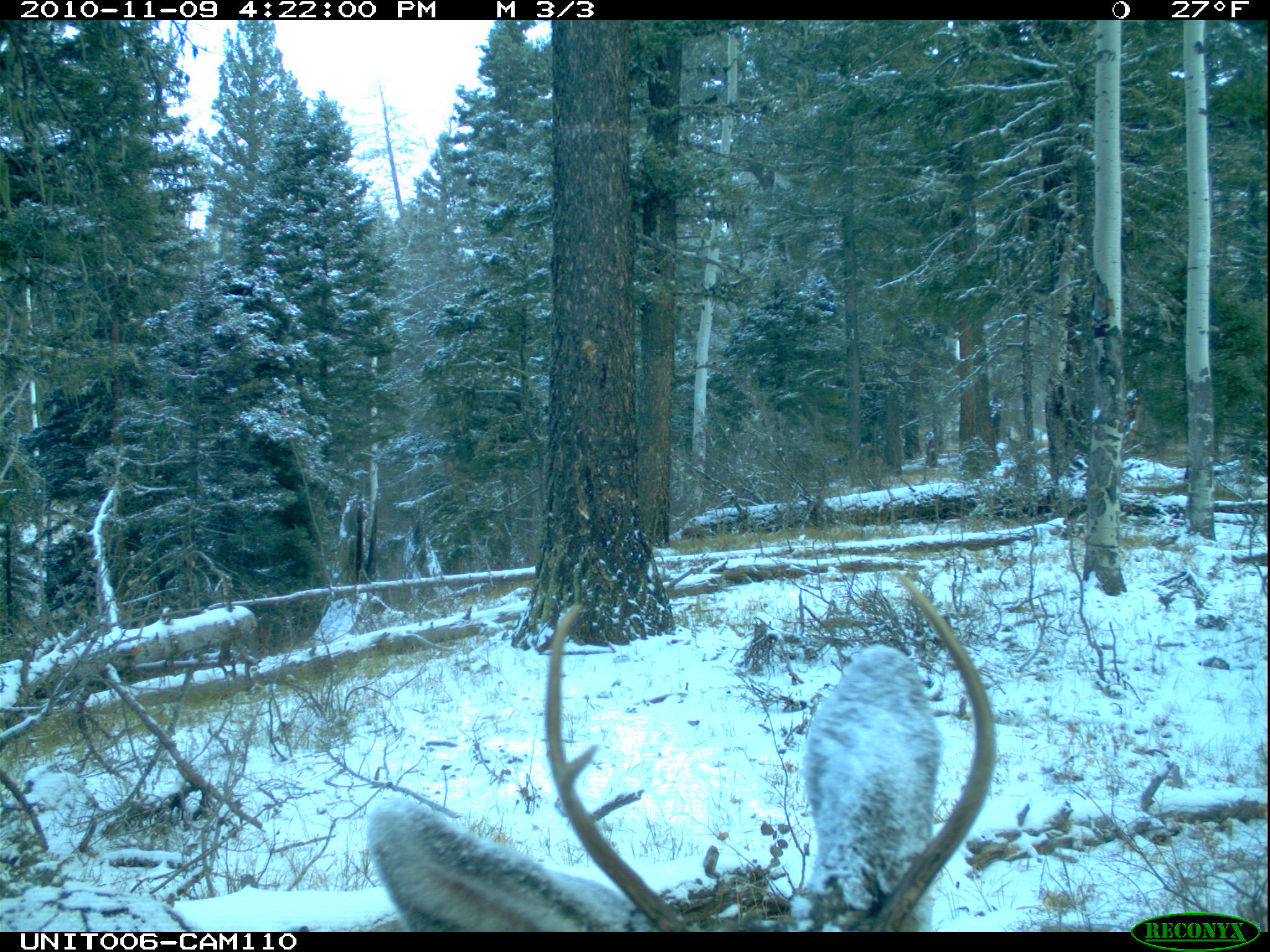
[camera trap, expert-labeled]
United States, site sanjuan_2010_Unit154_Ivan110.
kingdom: Animalia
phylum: Chordata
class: Mammalia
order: Artiodactyla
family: Cervidae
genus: Odocoileus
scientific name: Odocoileus hemionus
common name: mule deer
Odocoileus hemionus (mule deer).